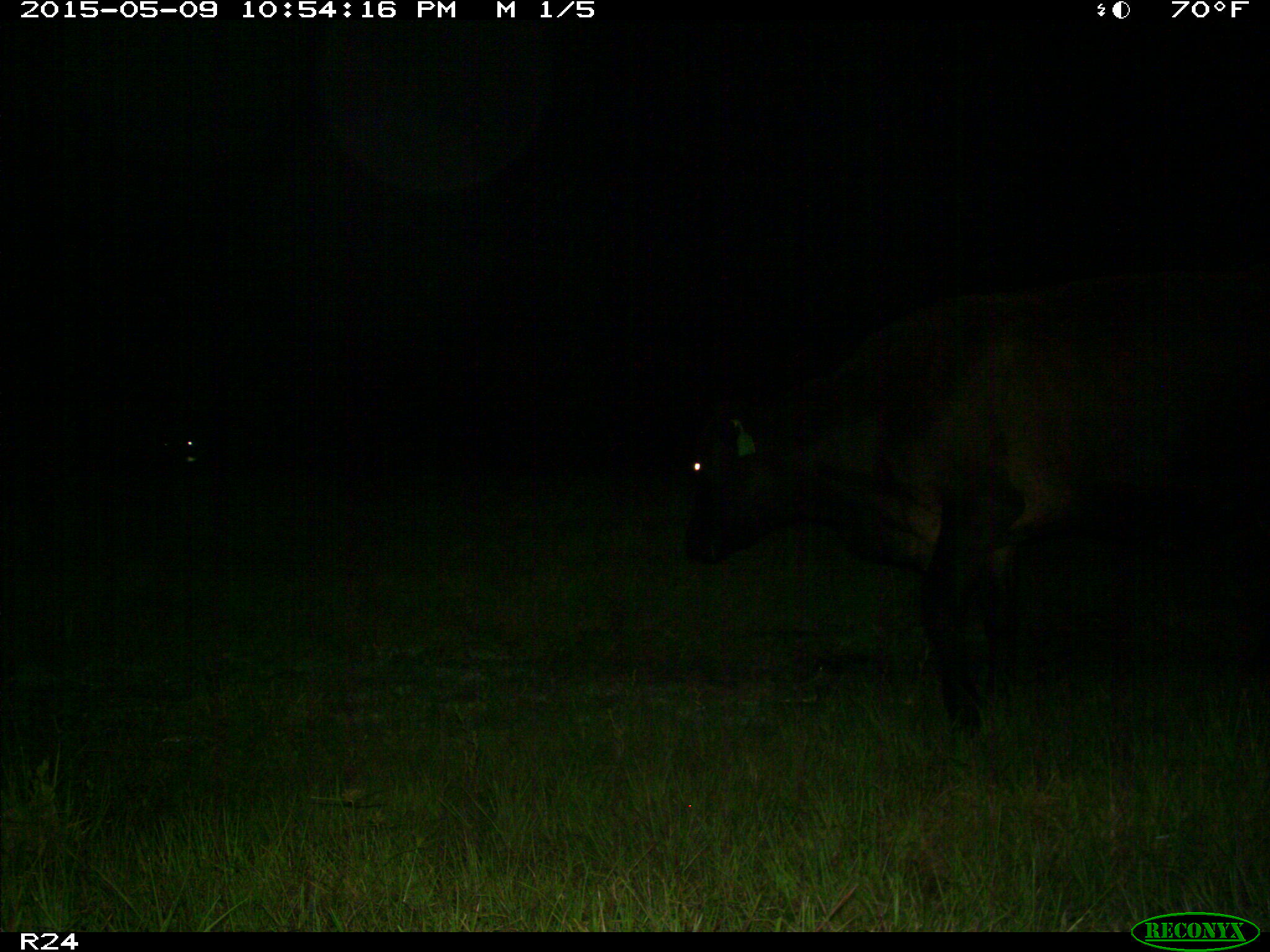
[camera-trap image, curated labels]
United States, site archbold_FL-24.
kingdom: Animalia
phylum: Chordata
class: Mammalia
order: Artiodactyla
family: Bovidae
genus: Bos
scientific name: Bos taurus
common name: domestic cow